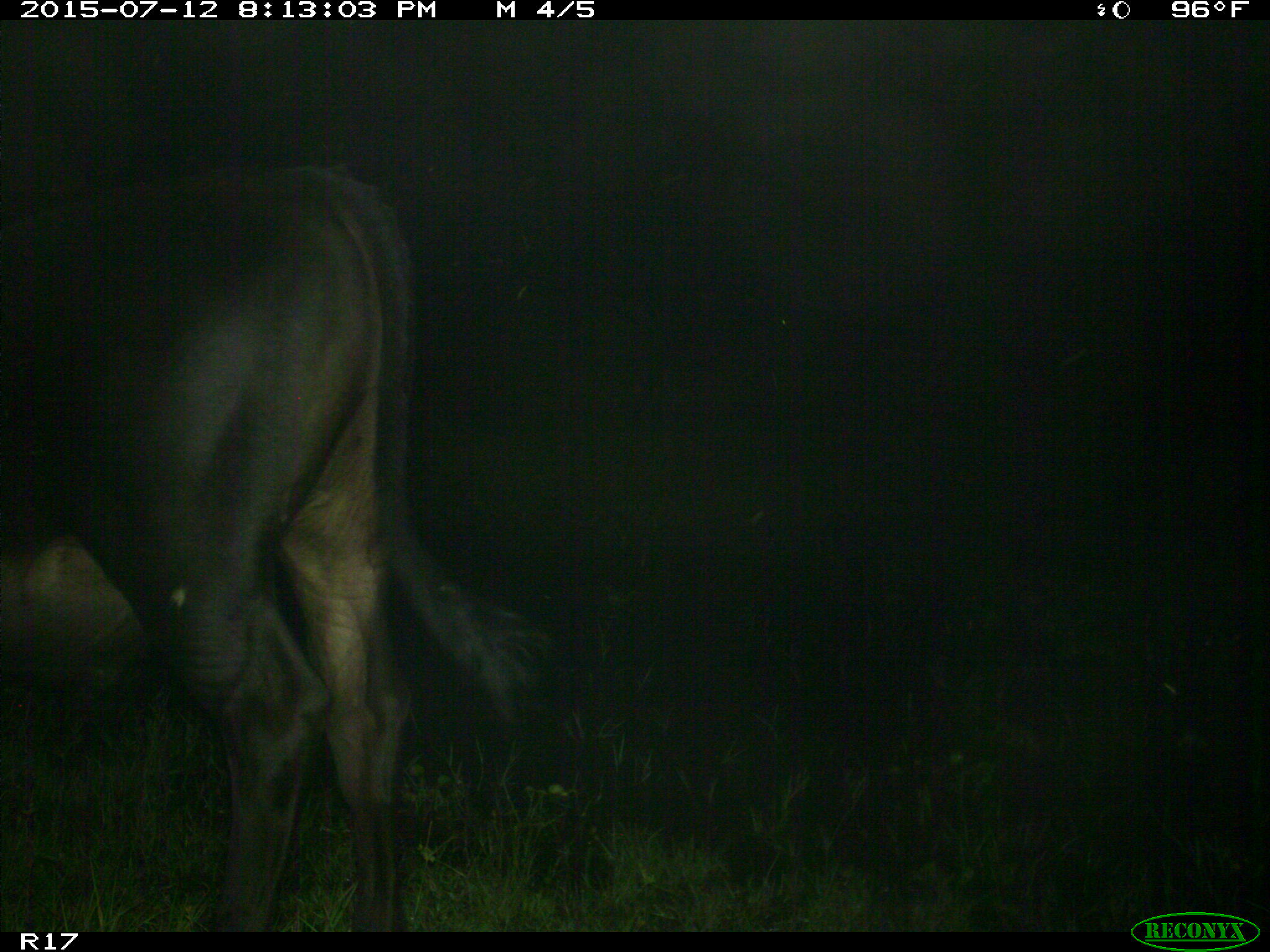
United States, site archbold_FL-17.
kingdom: Animalia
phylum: Chordata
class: Mammalia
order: Artiodactyla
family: Bovidae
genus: Bos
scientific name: Bos taurus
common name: domestic cow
Bos taurus (domestic cow).